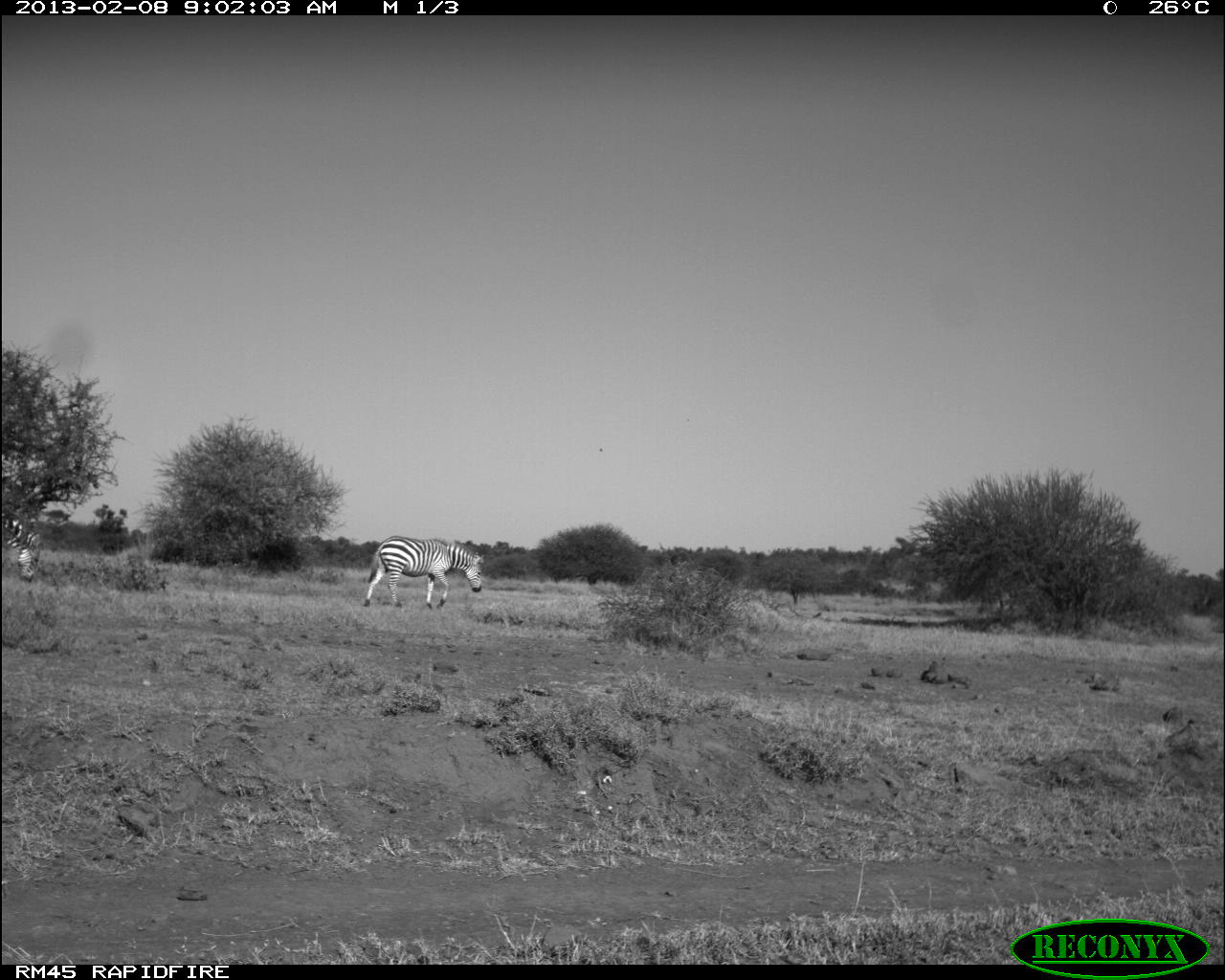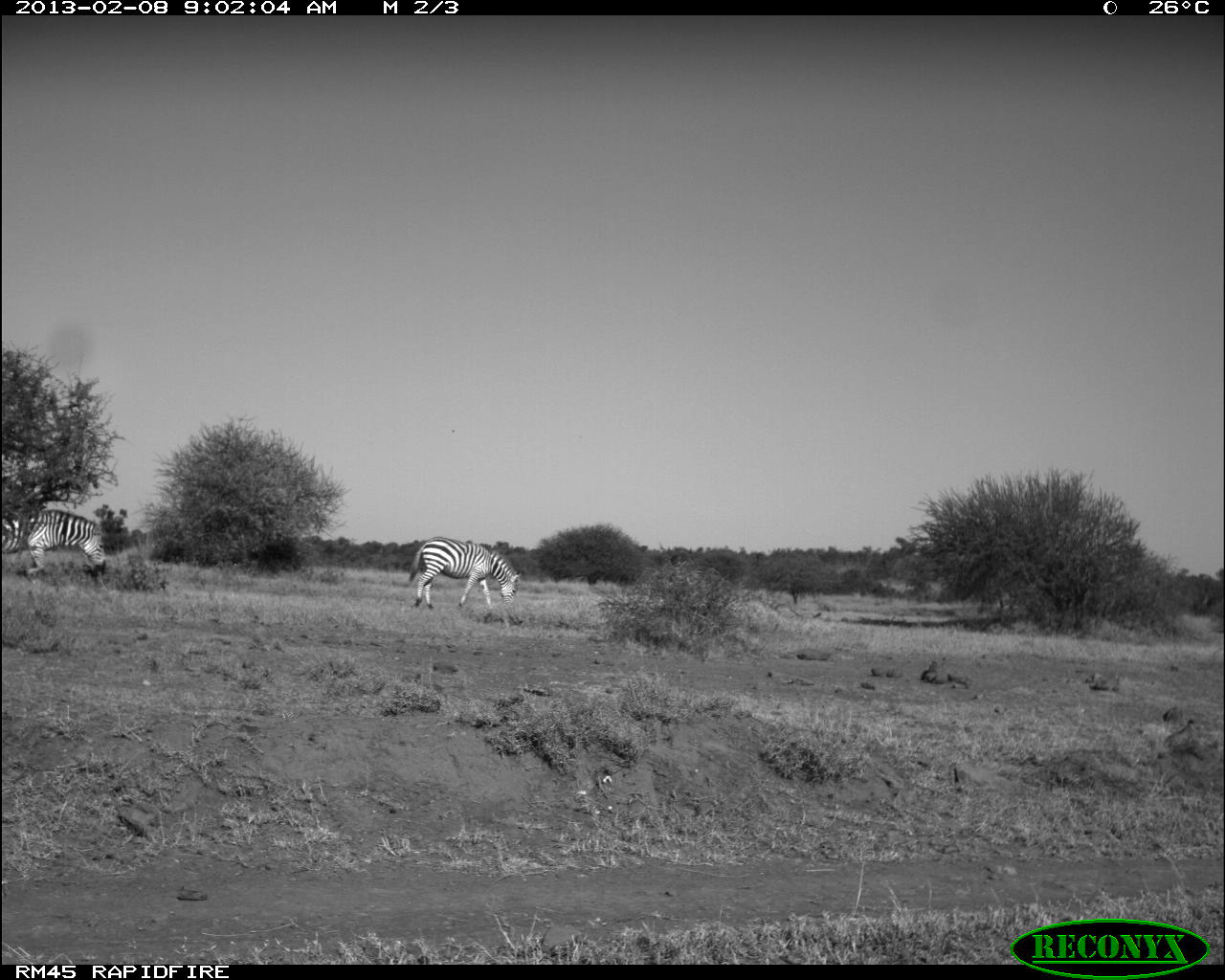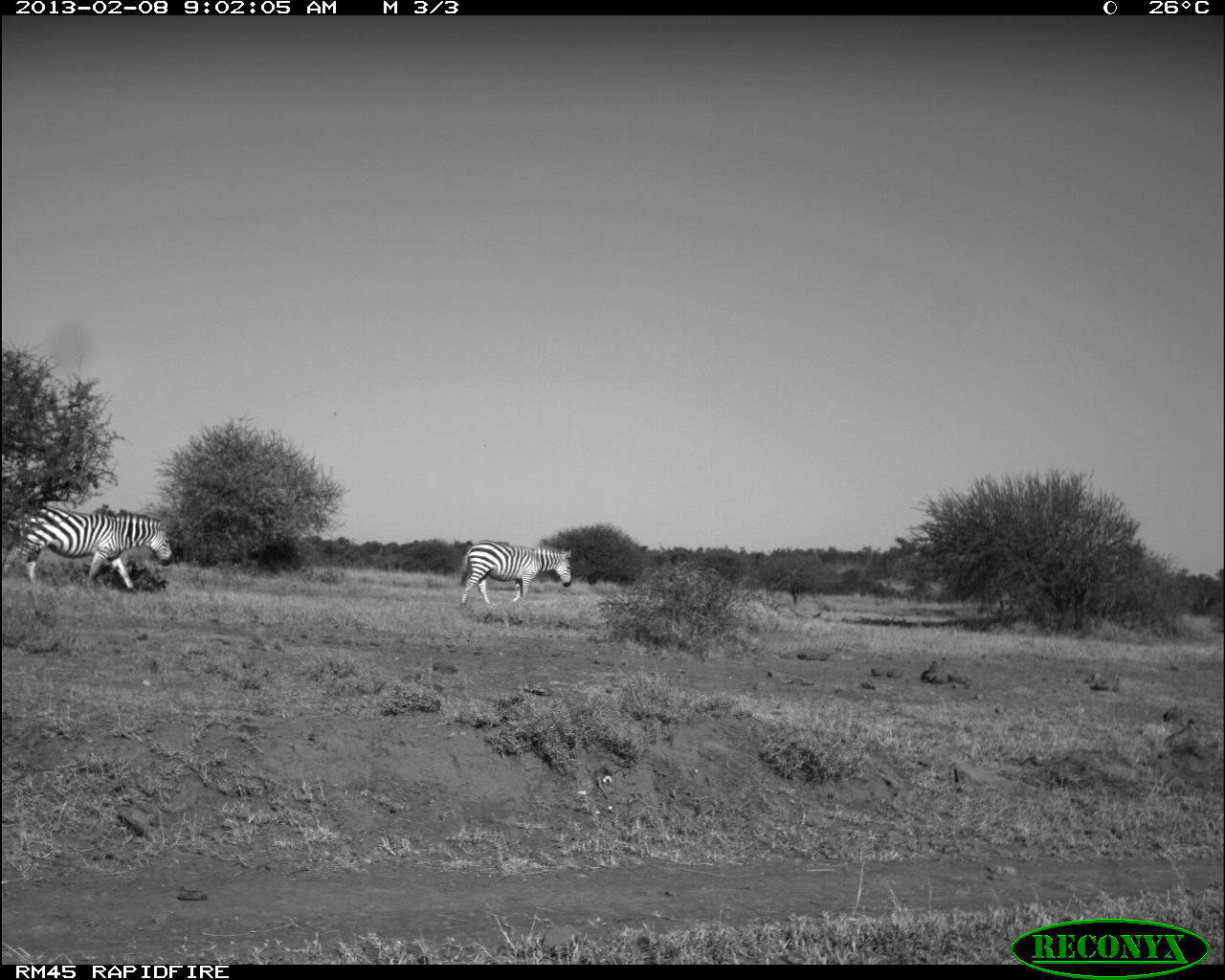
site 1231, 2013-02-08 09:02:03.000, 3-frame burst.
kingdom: Animalia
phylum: Chordata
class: Mammalia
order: Perissodactyla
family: Equidae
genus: Equus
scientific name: Equus quagga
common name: plains zebra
Equus quagga (plains zebra), count 2.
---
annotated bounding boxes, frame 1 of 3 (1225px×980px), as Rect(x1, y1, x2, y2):
equus quagga: Rect(362, 534, 485, 612); Rect(2, 509, 44, 583)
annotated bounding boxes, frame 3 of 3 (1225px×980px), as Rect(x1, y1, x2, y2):
equus quagga: Rect(1, 504, 172, 593); Rect(460, 539, 572, 610)